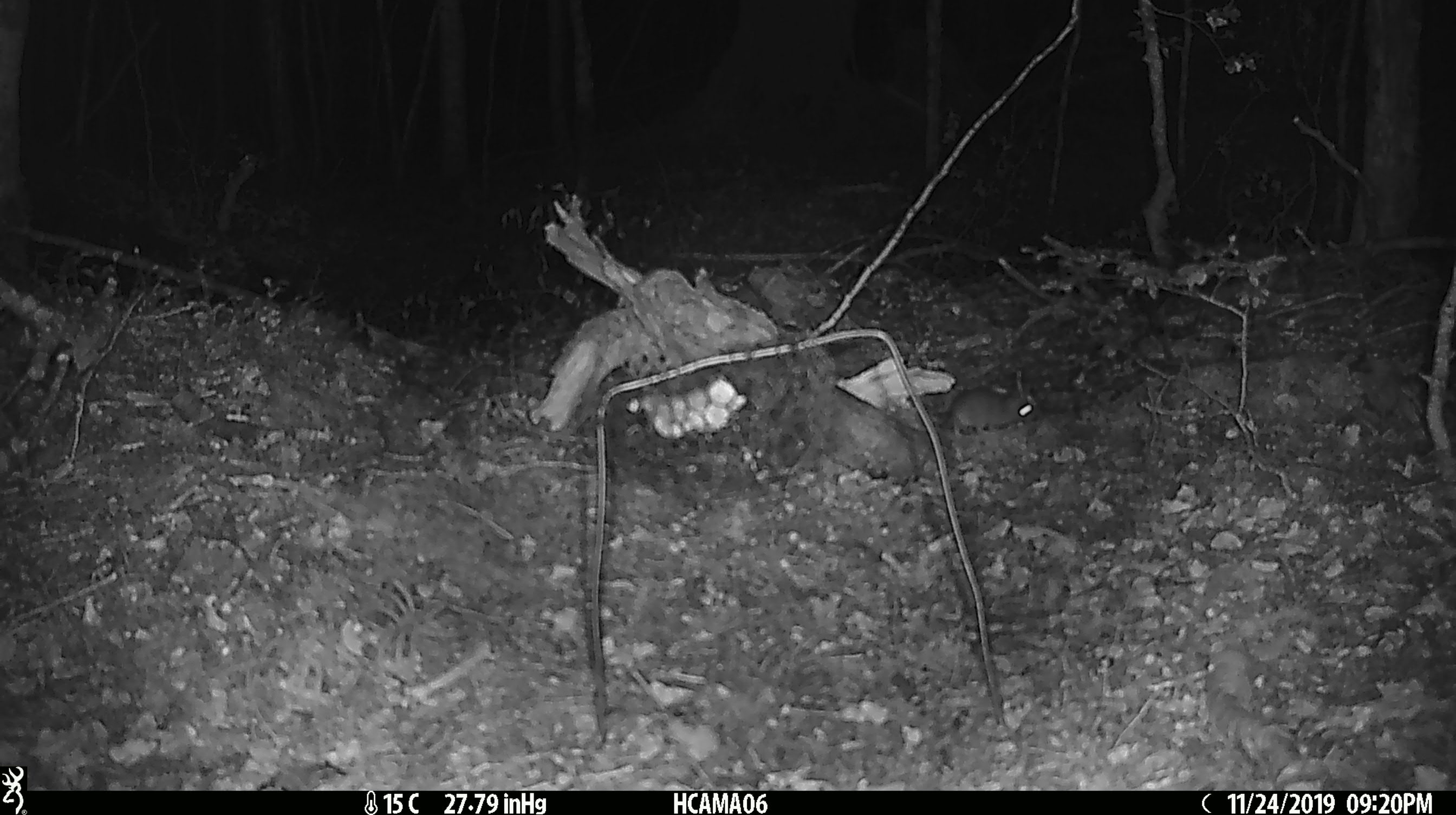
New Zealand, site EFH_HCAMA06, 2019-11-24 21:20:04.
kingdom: Animalia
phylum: Chordata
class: Mammalia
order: Rodentia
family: Muridae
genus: Mus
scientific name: Mus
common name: mouse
Mouse (Mus).